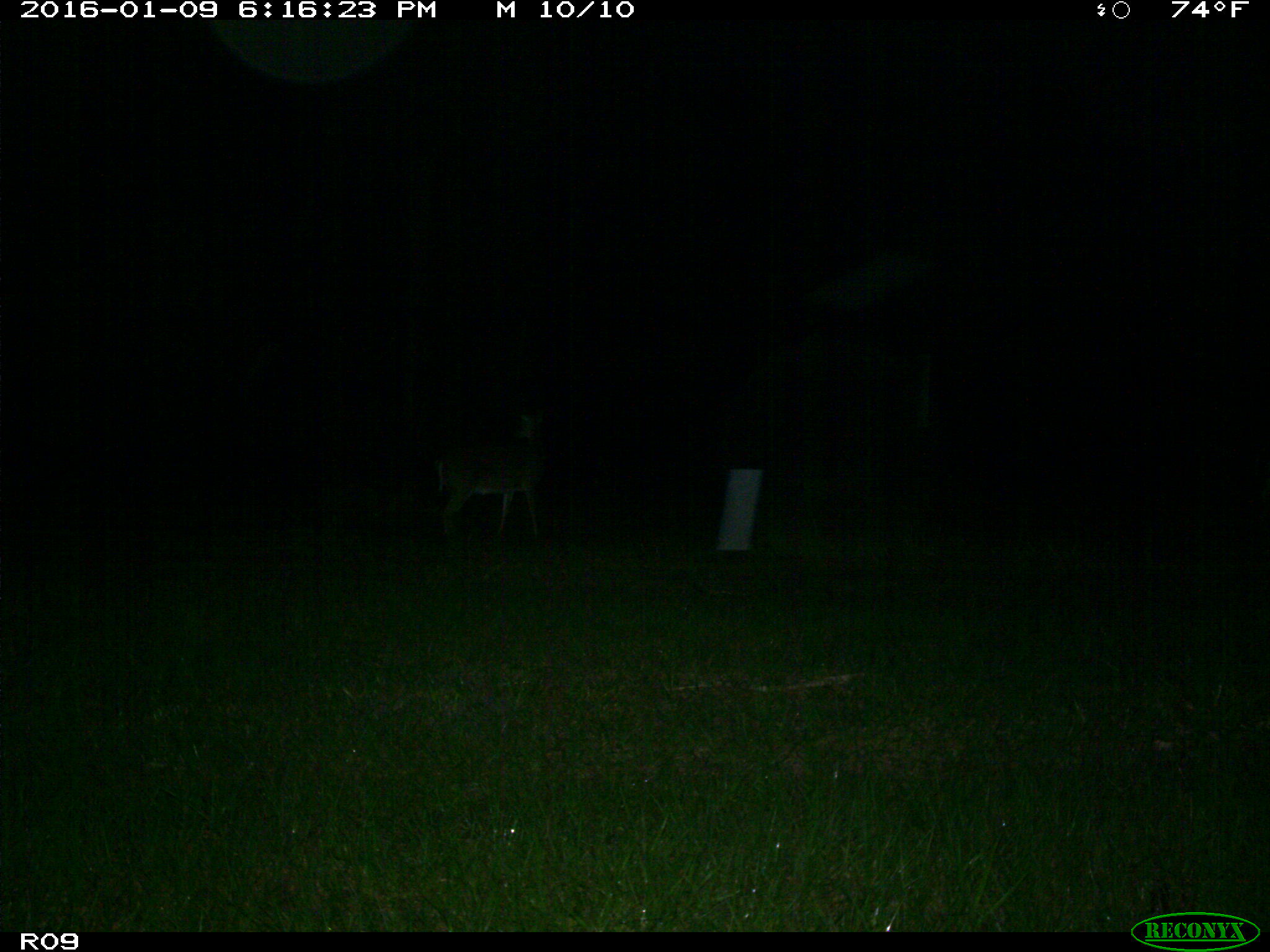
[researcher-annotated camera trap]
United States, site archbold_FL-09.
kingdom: Animalia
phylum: Chordata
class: Mammalia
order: Artiodactyla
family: Cervidae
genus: Odocoileus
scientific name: Odocoileus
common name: deer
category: unidentified deer